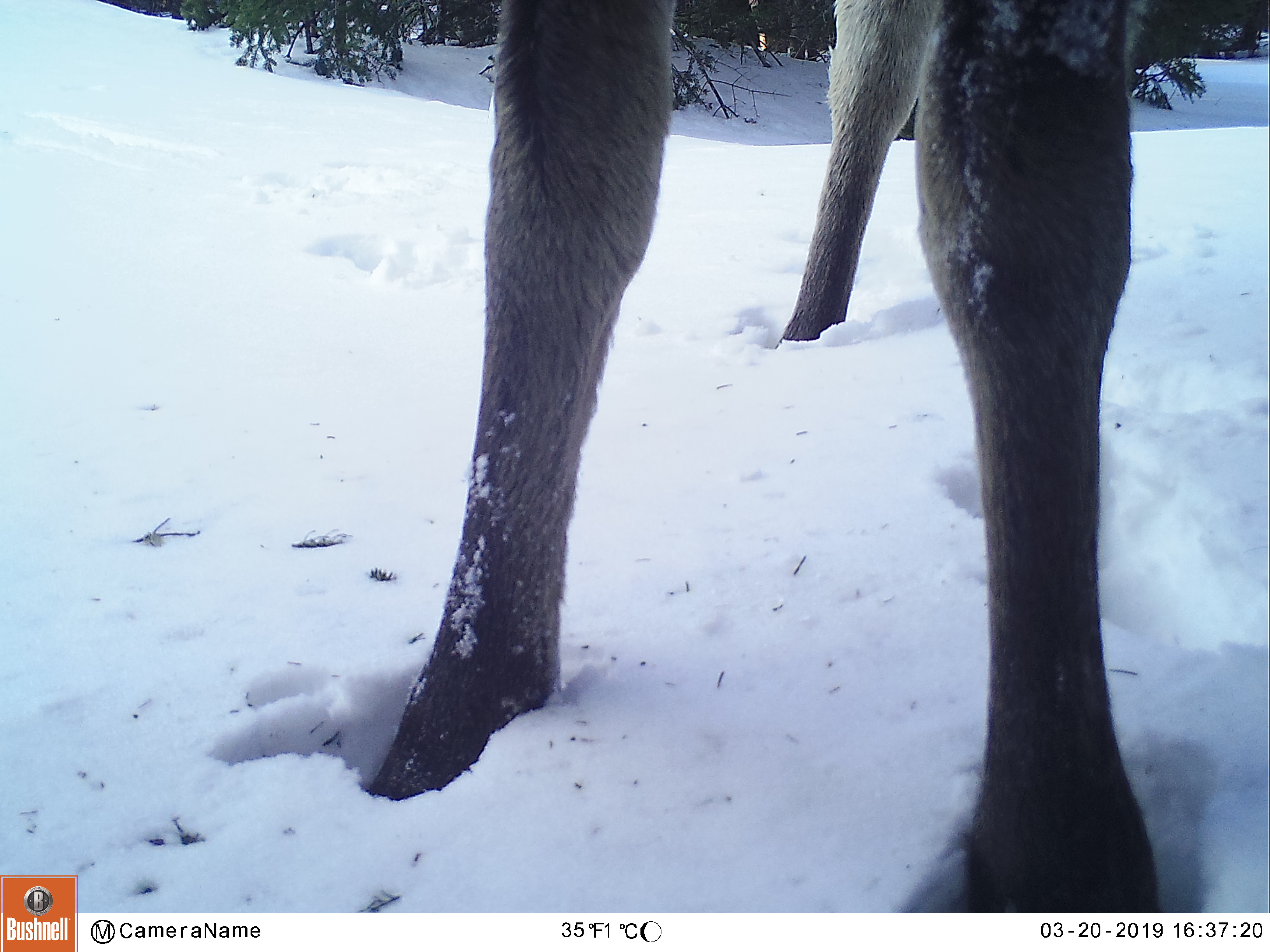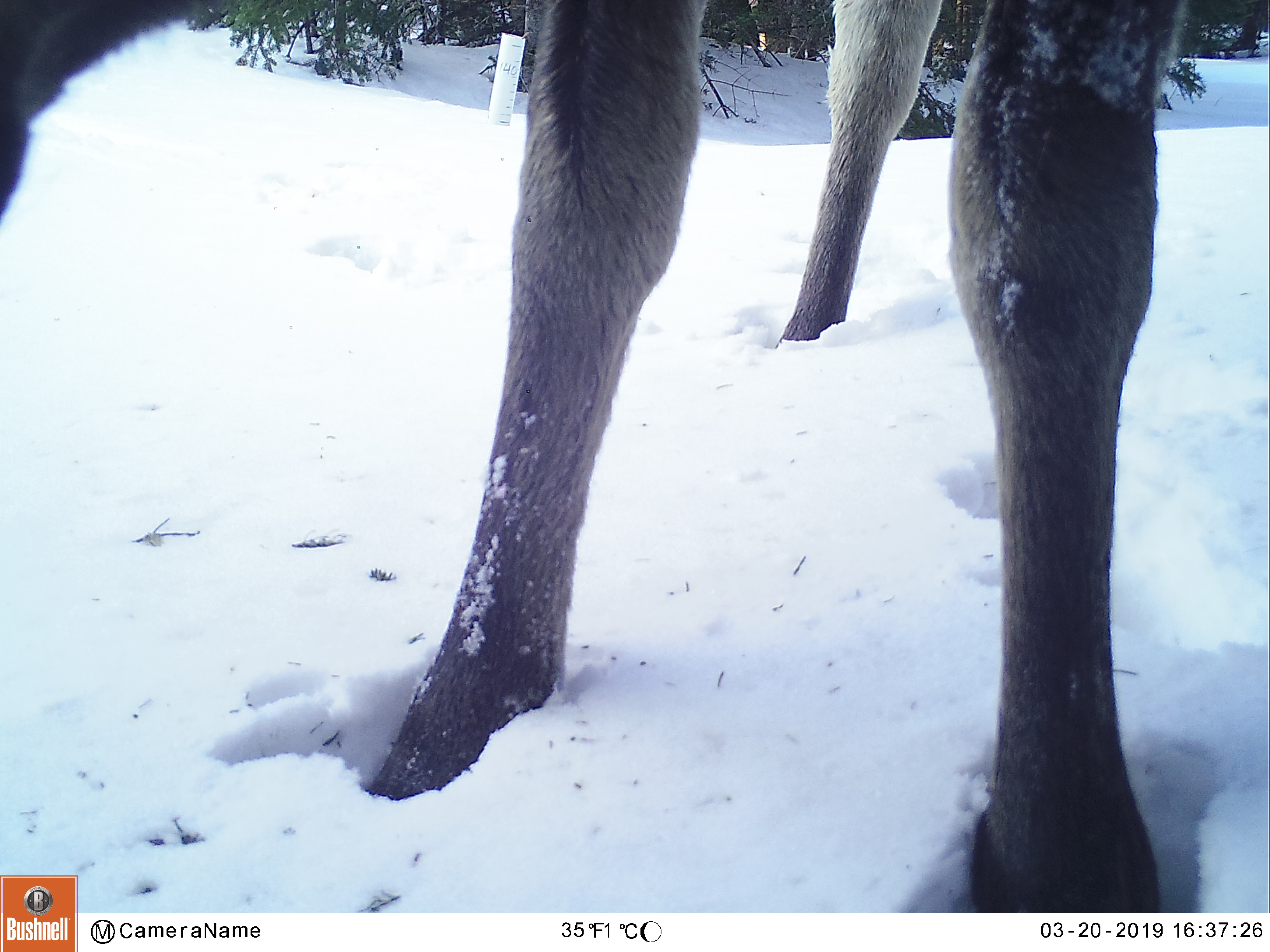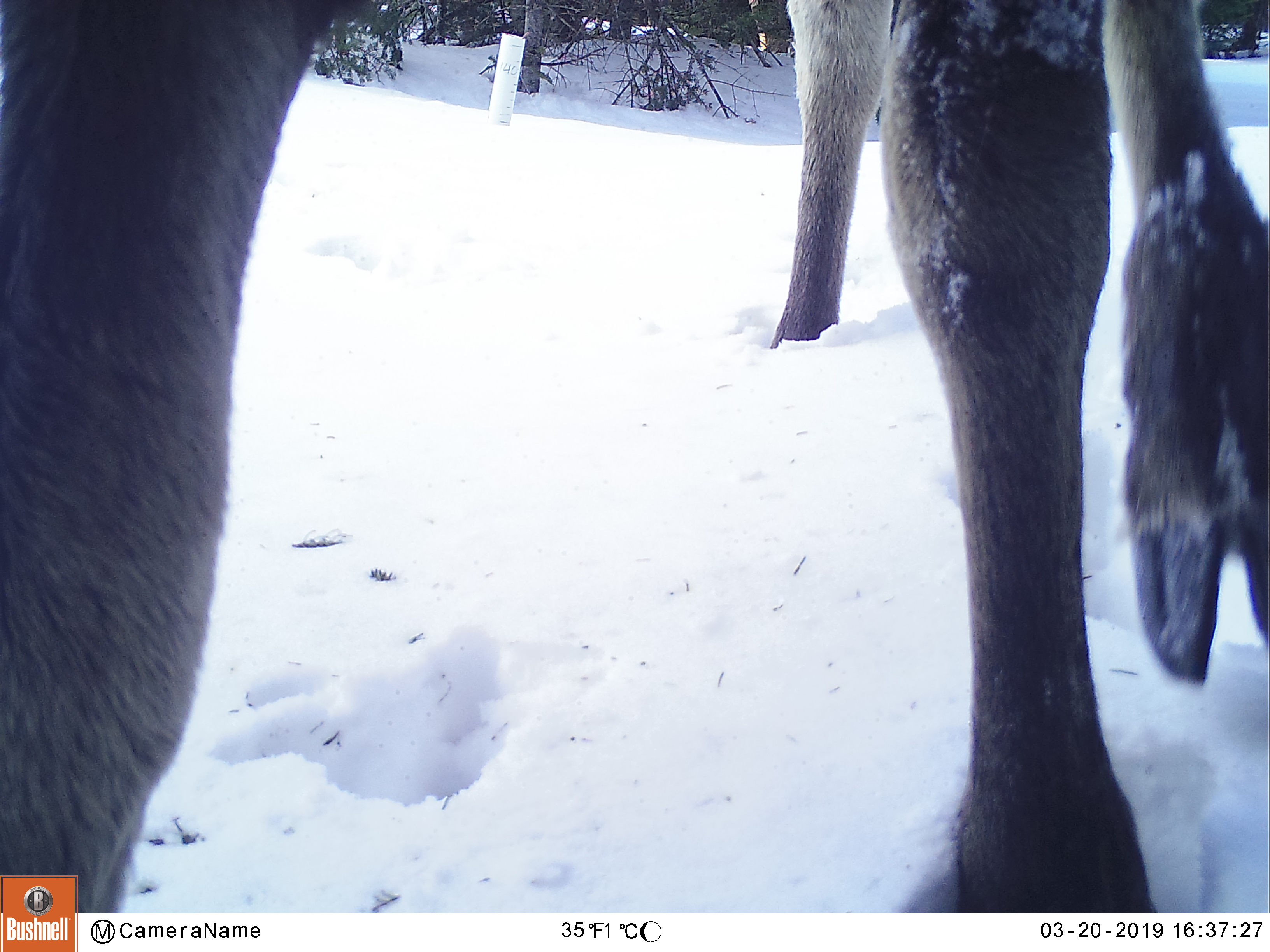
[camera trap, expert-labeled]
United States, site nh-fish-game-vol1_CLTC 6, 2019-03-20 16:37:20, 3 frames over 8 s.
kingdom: Animalia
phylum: Chordata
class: Mammalia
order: Artiodactyla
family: Cervidae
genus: Alces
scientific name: Alces alces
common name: moose